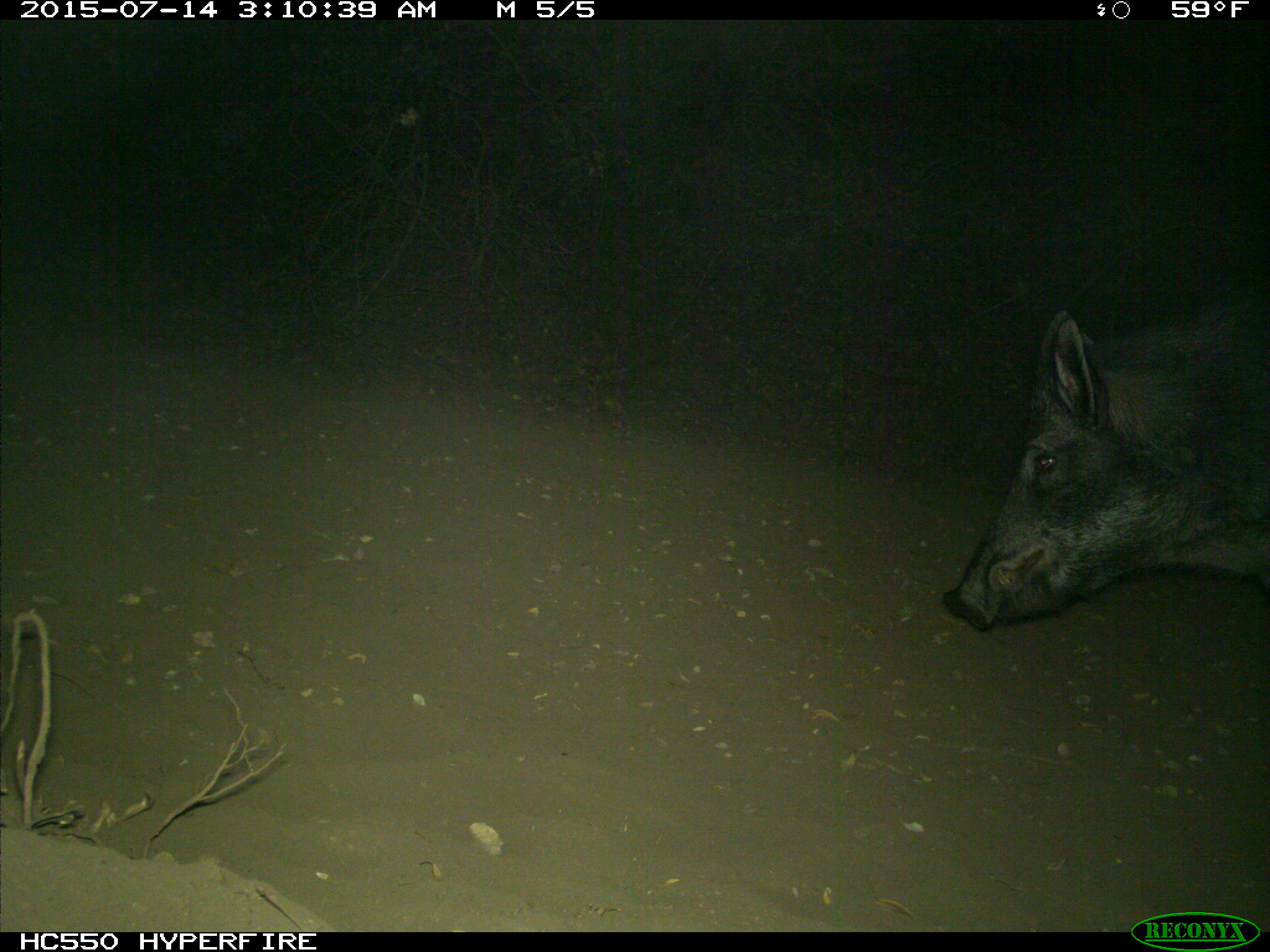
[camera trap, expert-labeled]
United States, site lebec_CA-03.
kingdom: Animalia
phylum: Chordata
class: Mammalia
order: Artiodactyla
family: Suidae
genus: Sus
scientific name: Sus scrofa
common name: wild boar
Sus scrofa (wild boar).